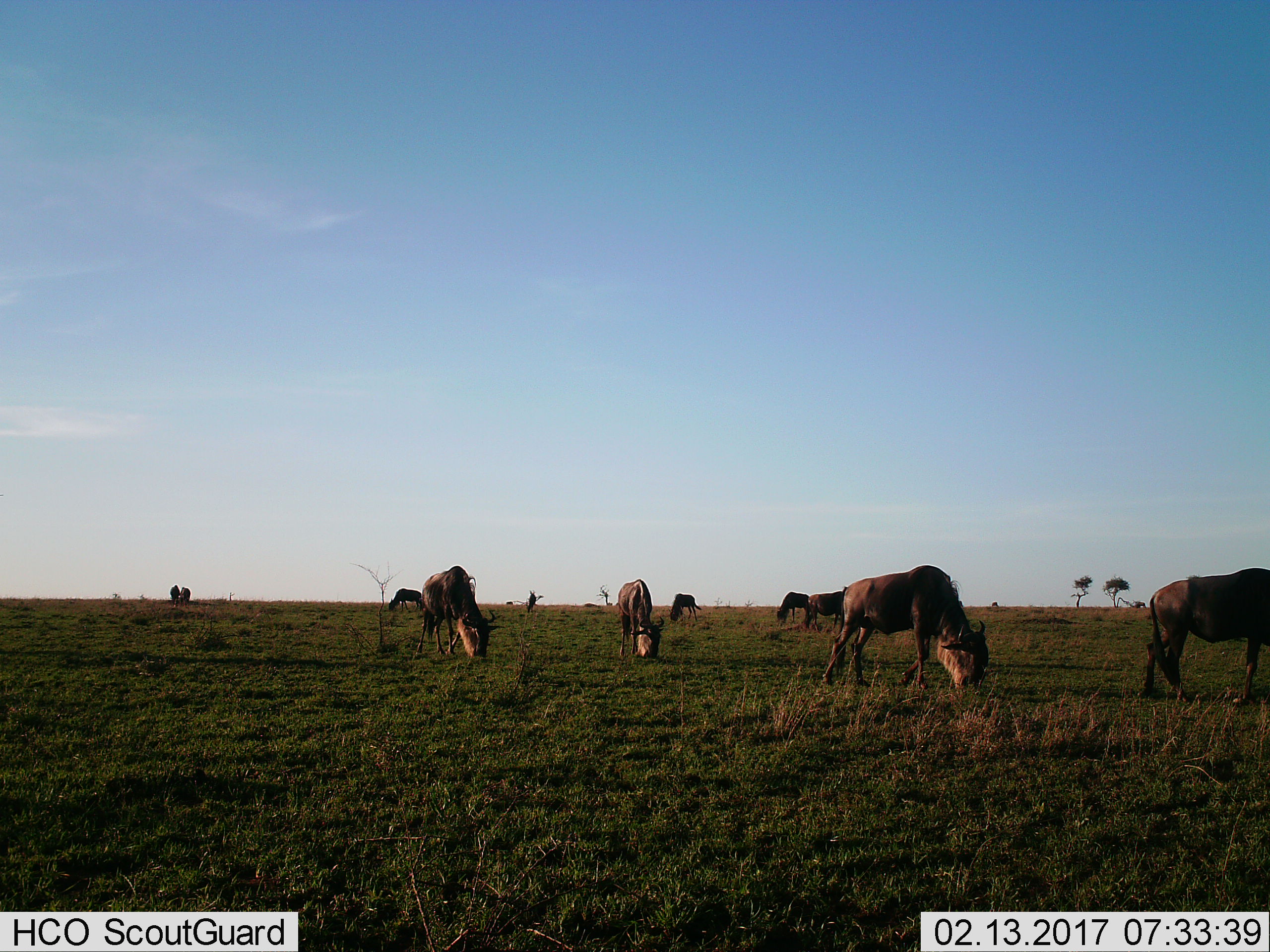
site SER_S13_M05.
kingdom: Animalia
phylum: Chordata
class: Mammalia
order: Artiodactyla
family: Bovidae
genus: Connochaetes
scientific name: Connochaetes taurinus taurinus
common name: blue wildebeest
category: wildebeestblue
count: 10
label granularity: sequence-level